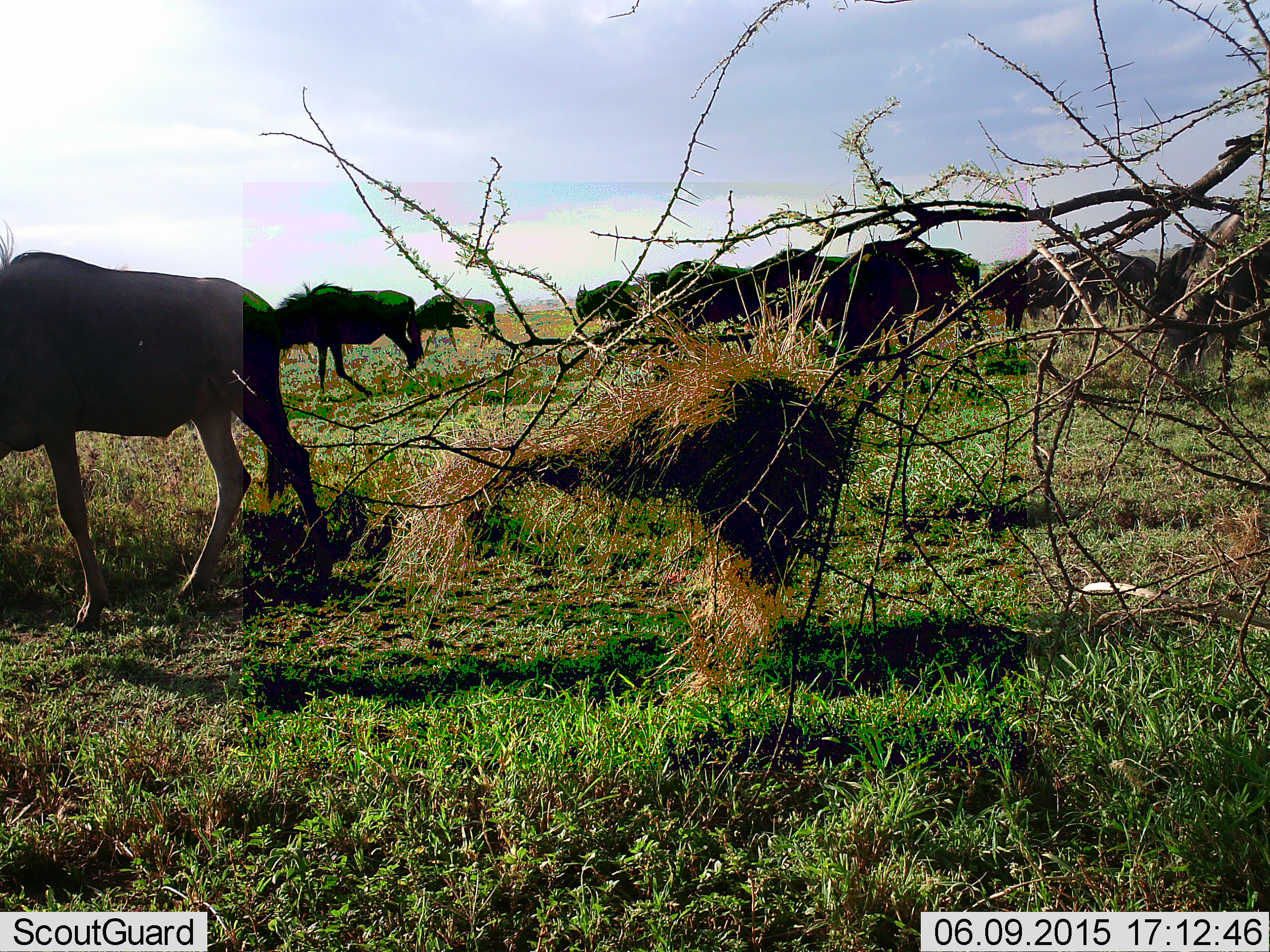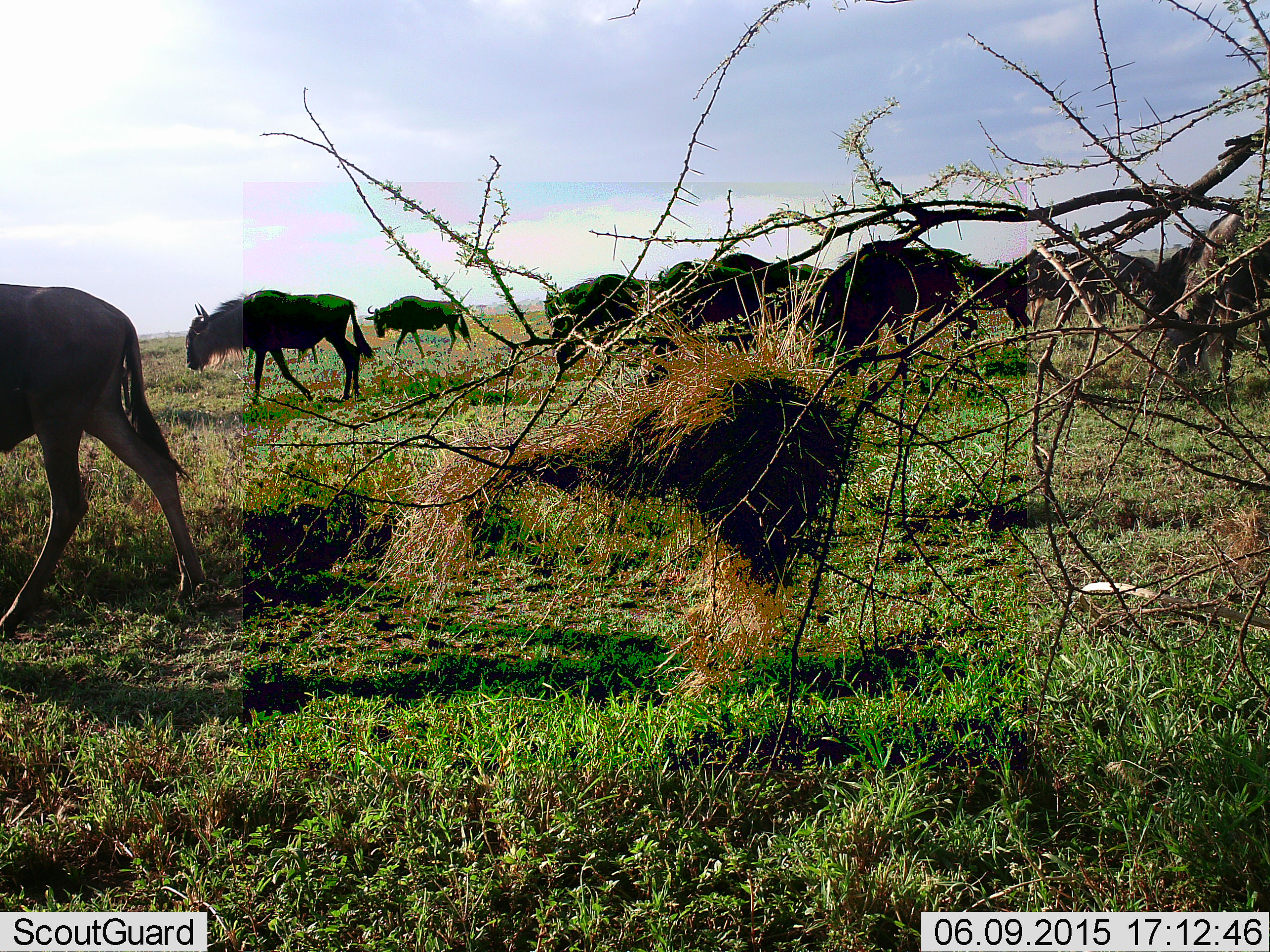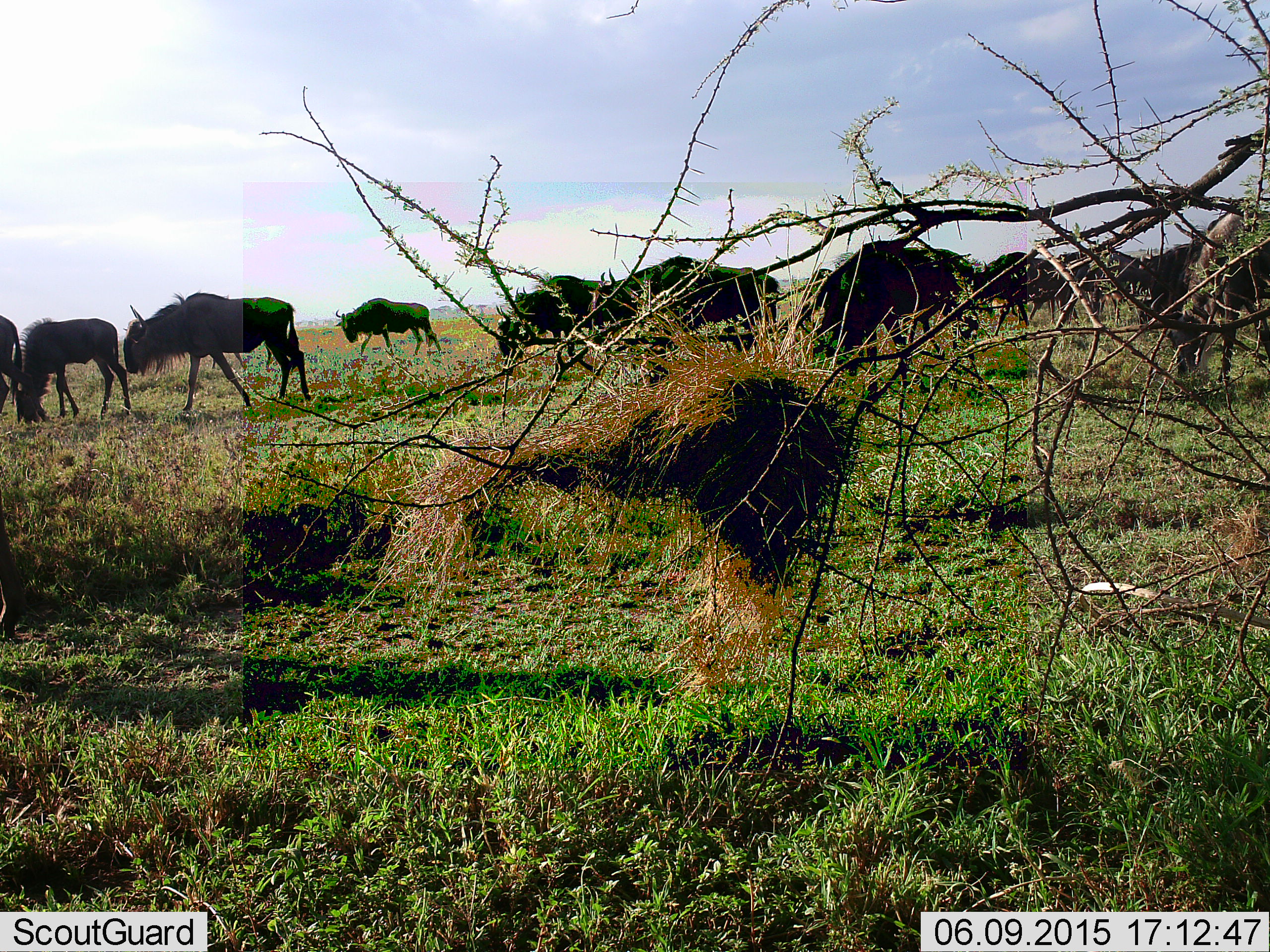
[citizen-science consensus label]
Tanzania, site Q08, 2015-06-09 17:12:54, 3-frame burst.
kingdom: Animalia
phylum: Chordata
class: Mammalia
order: Artiodactyla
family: Bovidae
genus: Connochaetes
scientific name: Connochaetes taurinus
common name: blue wildebeest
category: wildebeest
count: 11-50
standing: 20%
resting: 0%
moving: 100%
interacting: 0%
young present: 10%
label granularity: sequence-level